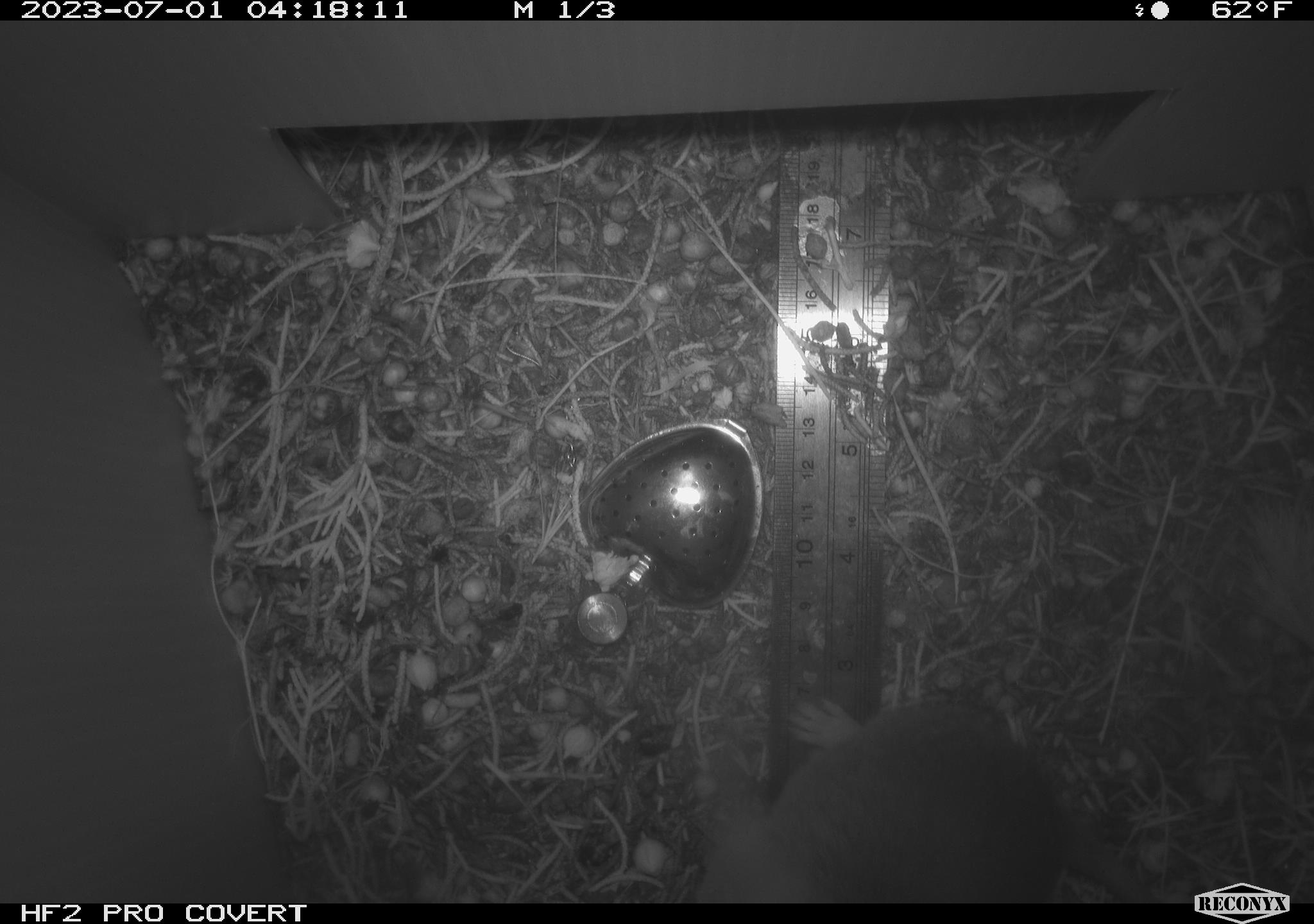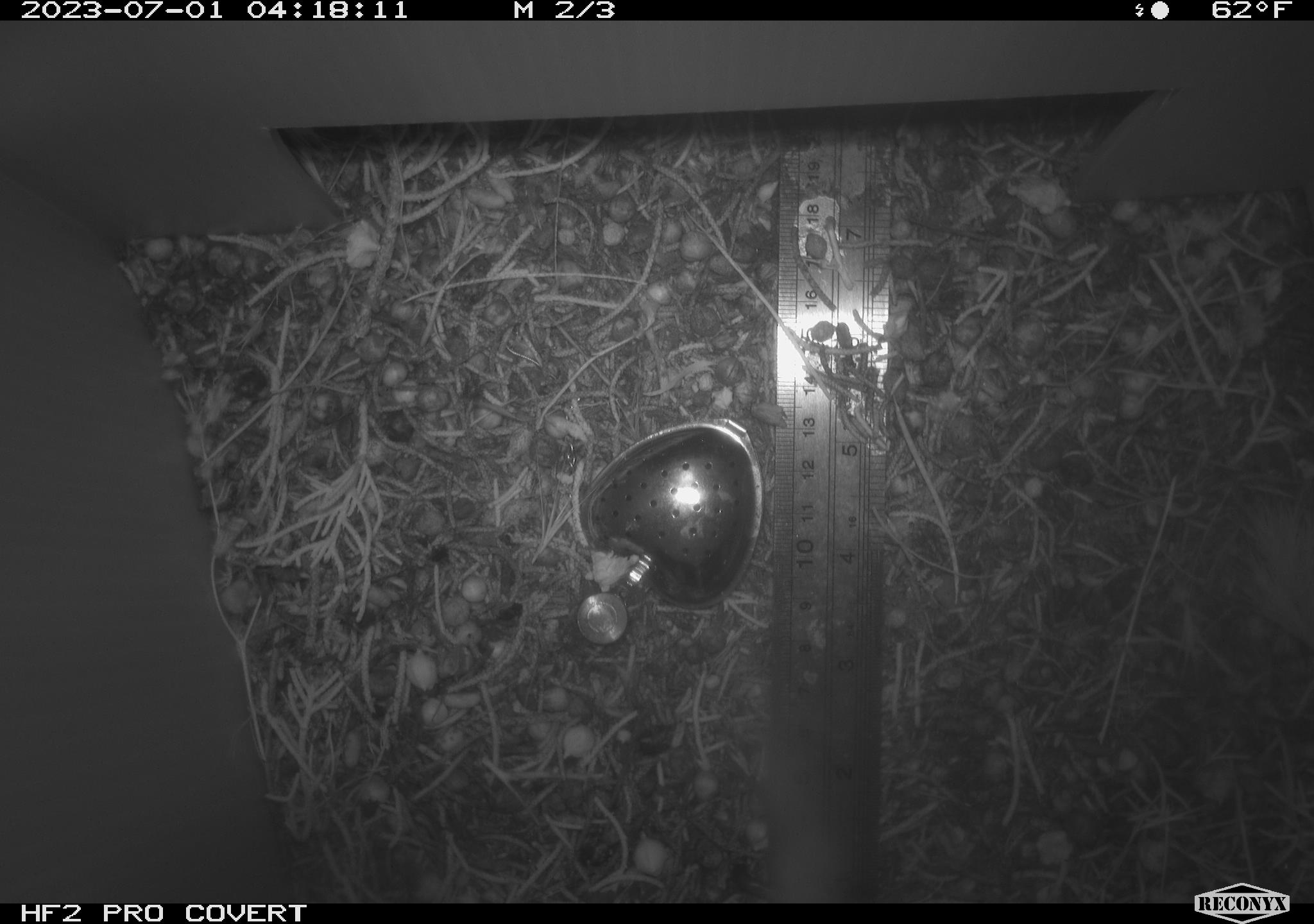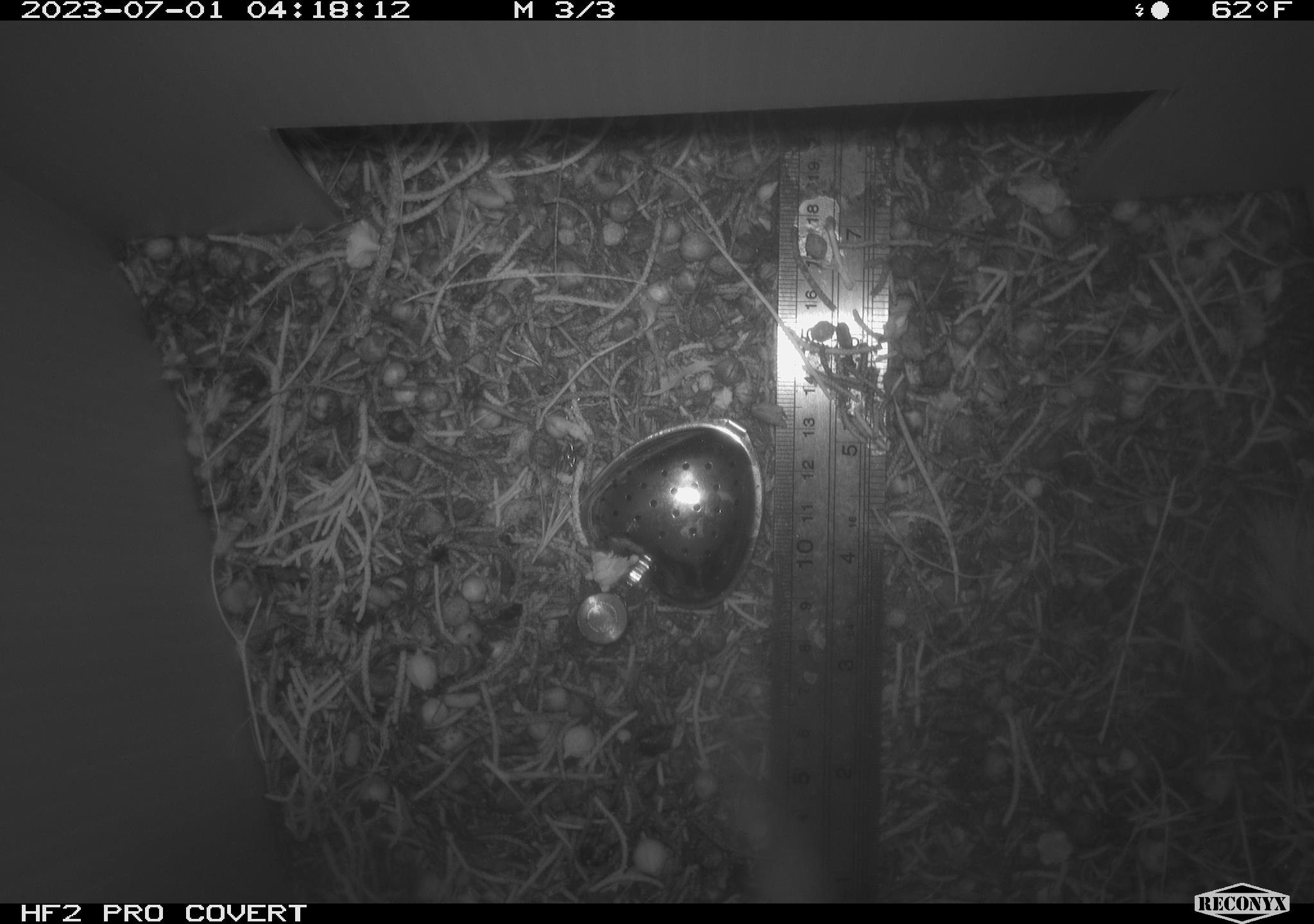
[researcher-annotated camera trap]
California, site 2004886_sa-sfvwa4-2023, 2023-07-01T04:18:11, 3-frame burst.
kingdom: Animalia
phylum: Chordata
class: Mammalia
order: Rodentia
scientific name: Rodentia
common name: mouse species